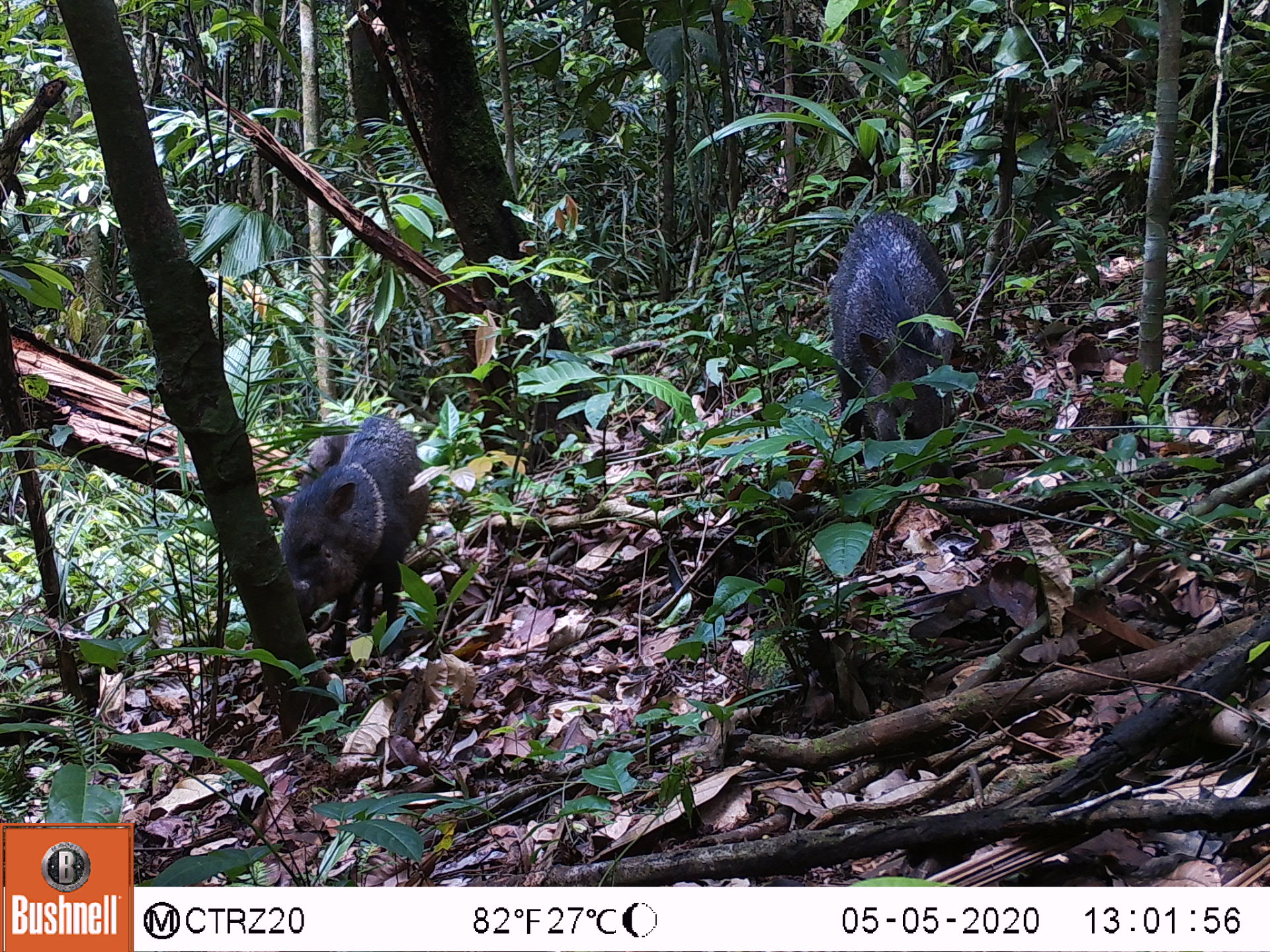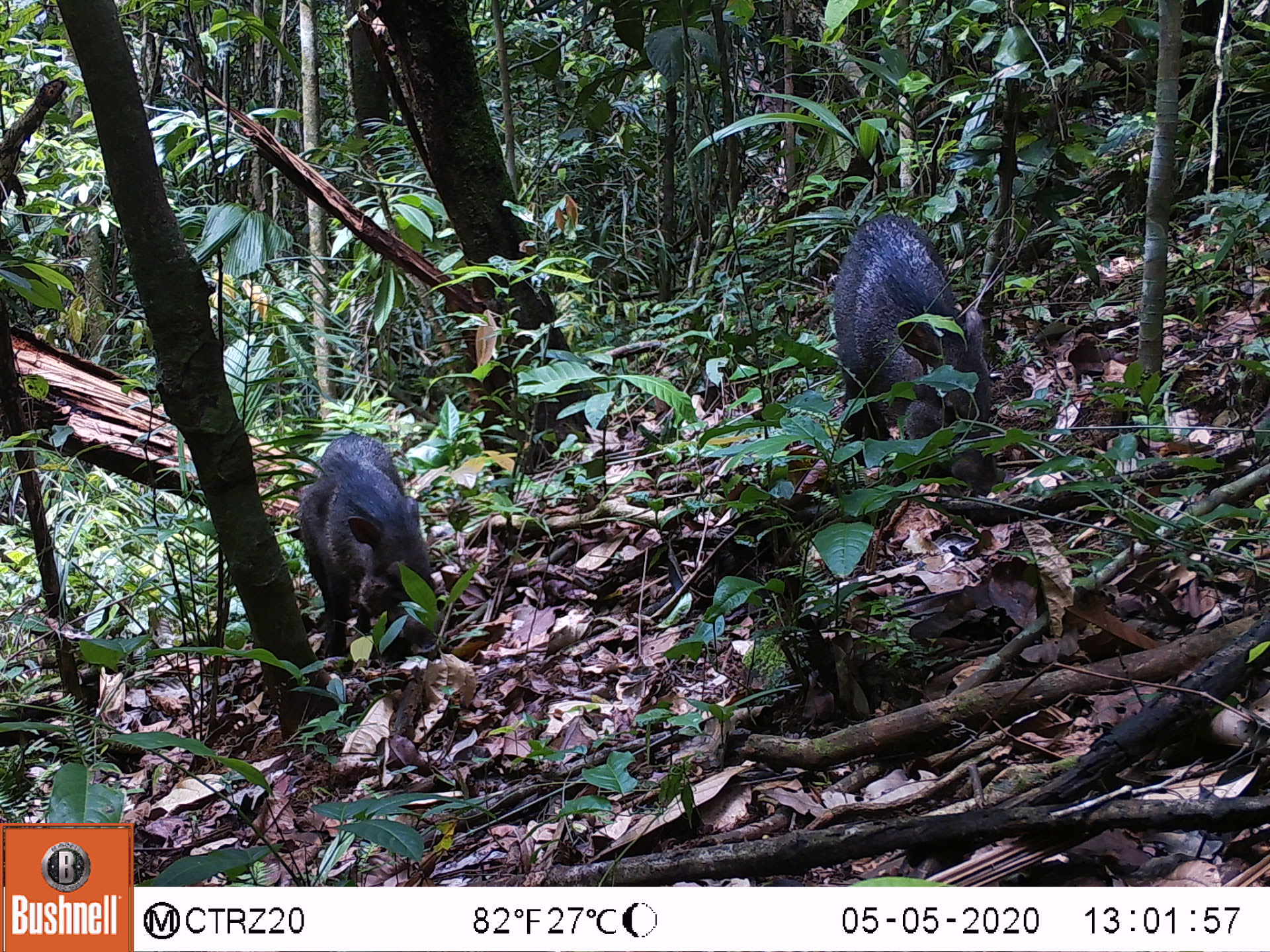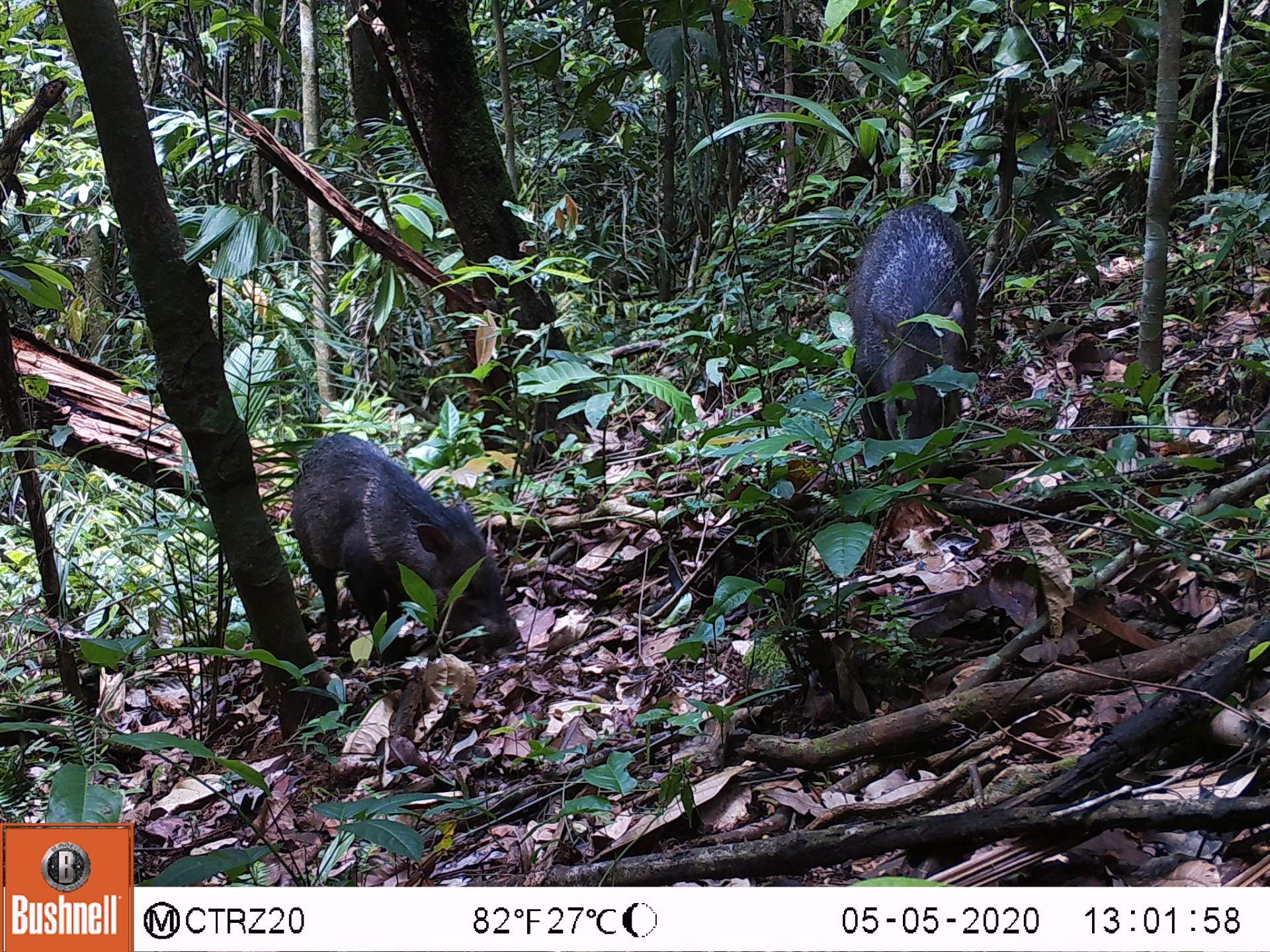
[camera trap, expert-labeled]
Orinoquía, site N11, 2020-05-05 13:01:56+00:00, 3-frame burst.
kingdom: Animalia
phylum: Chordata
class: Mammalia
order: Artiodactyla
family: Tayassuidae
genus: Pecari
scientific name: Pecari tajacu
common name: collared peccary